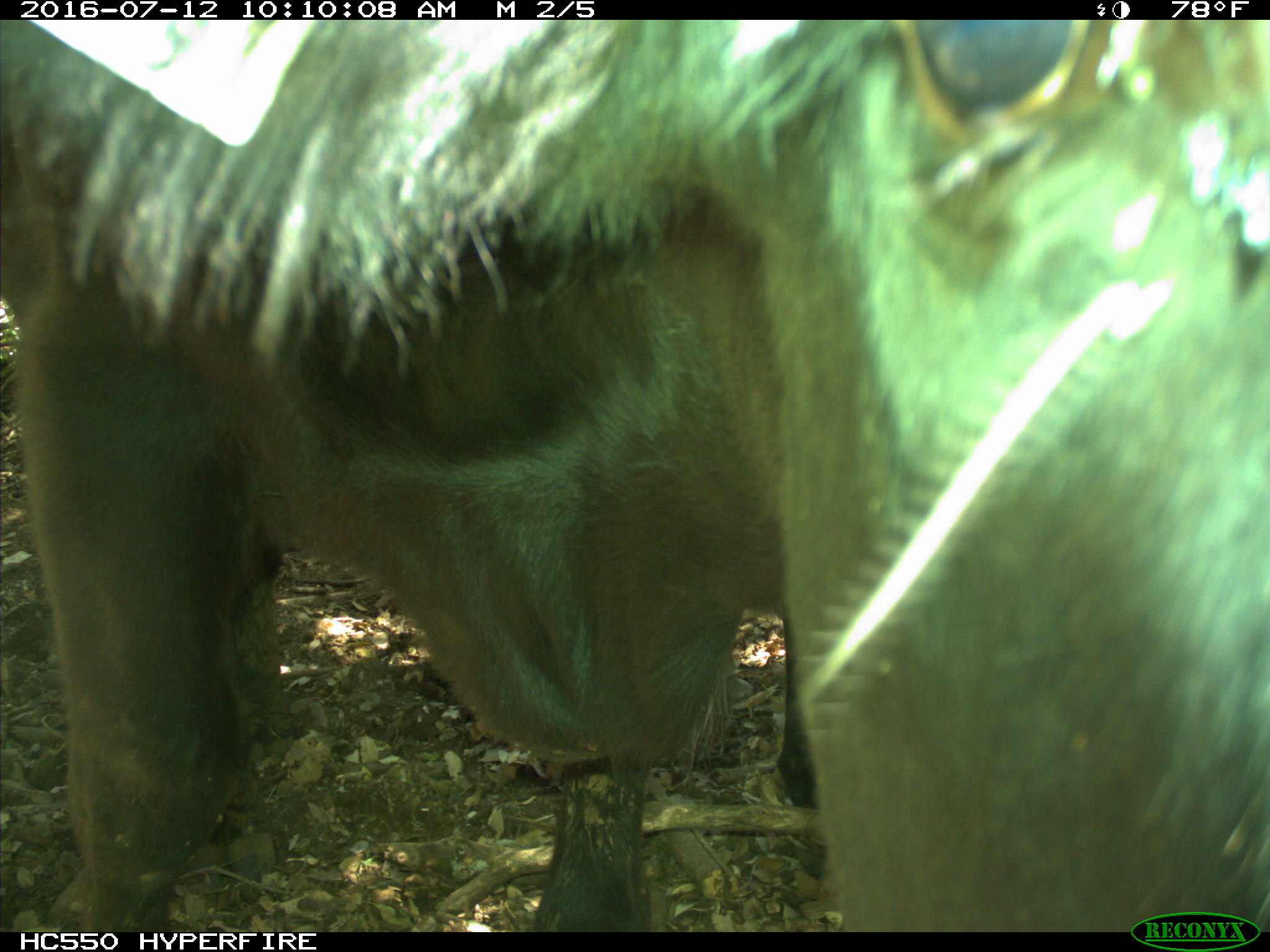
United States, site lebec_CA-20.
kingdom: Animalia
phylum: Chordata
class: Mammalia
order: Artiodactyla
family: Bovidae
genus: Bos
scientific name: Bos taurus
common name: domestic cow